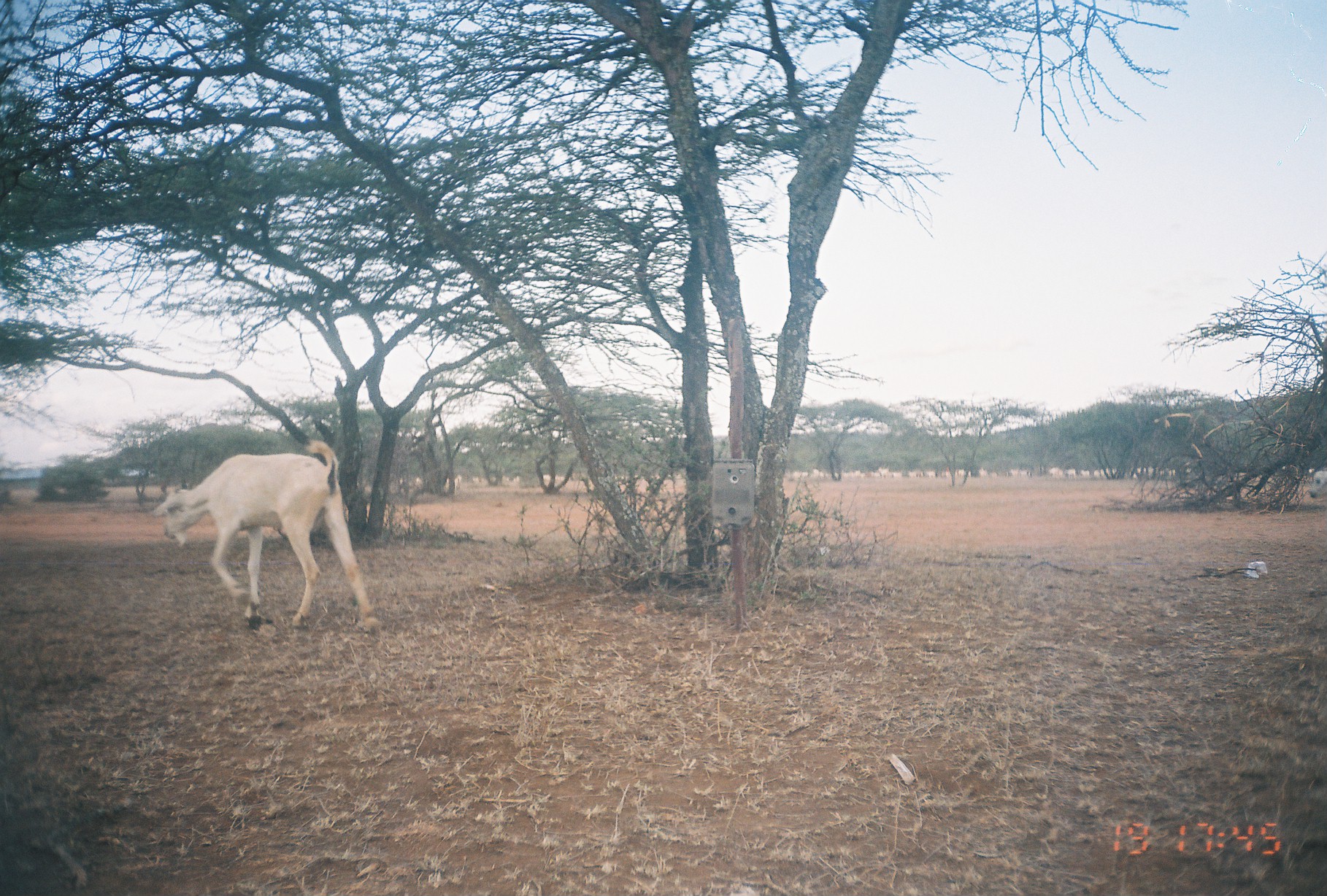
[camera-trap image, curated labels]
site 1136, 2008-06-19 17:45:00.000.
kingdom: Animalia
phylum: Chordata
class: Mammalia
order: Artiodactyla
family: Bovidae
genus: Capra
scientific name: Capra aegagrus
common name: wild goat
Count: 1.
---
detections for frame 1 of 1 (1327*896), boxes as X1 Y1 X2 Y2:
capra aegagrus: 150 440 380 634; 1307 468 1327 502
group: 361 456 1327 502